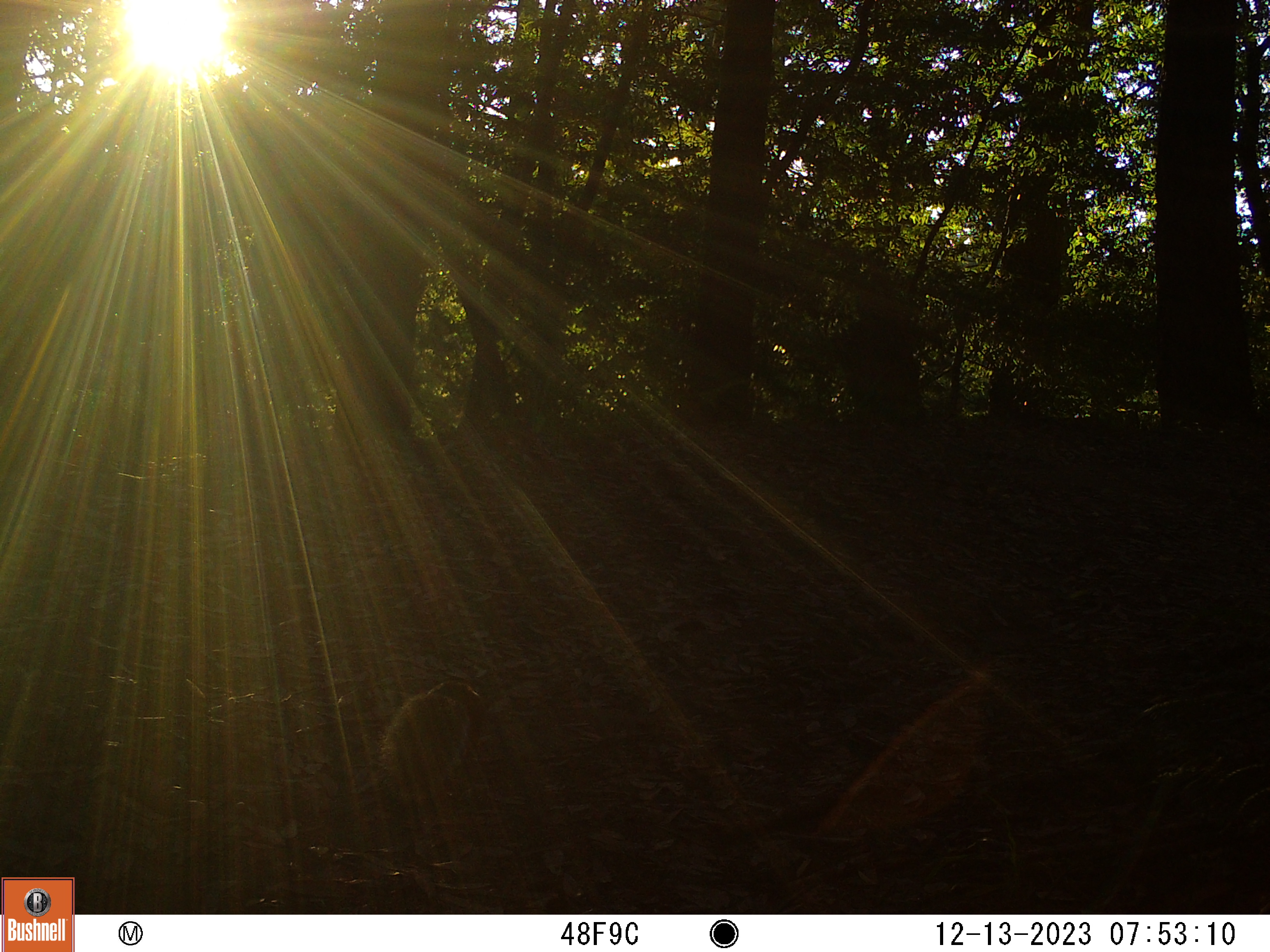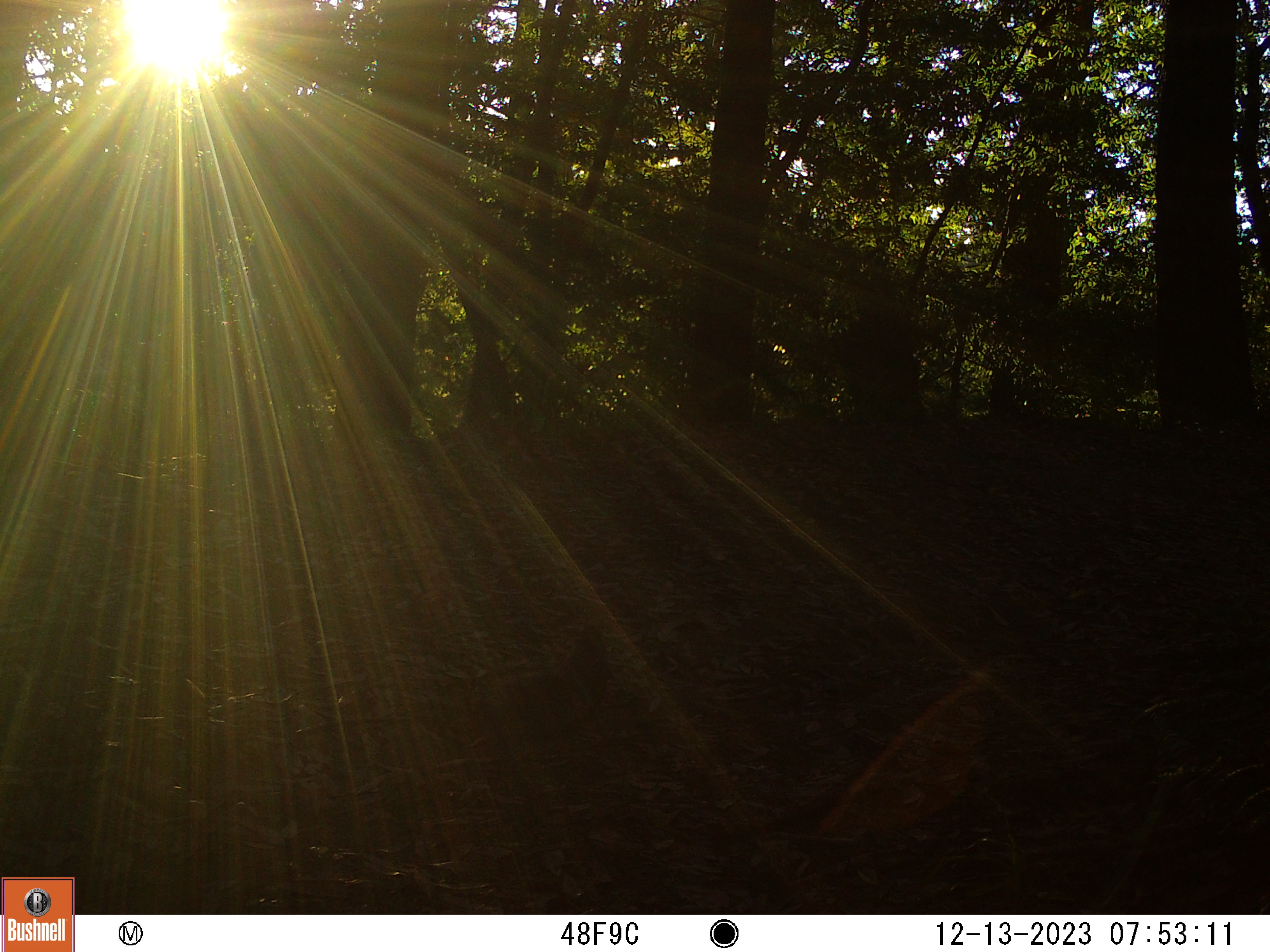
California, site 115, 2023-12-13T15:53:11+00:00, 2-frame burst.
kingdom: Animalia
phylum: Chordata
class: Mammalia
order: Rodentia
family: Sciuridae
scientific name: Sciuridae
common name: squirrel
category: unknown squirrel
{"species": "unknown squirrel (squirrel) (Sciuridae)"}